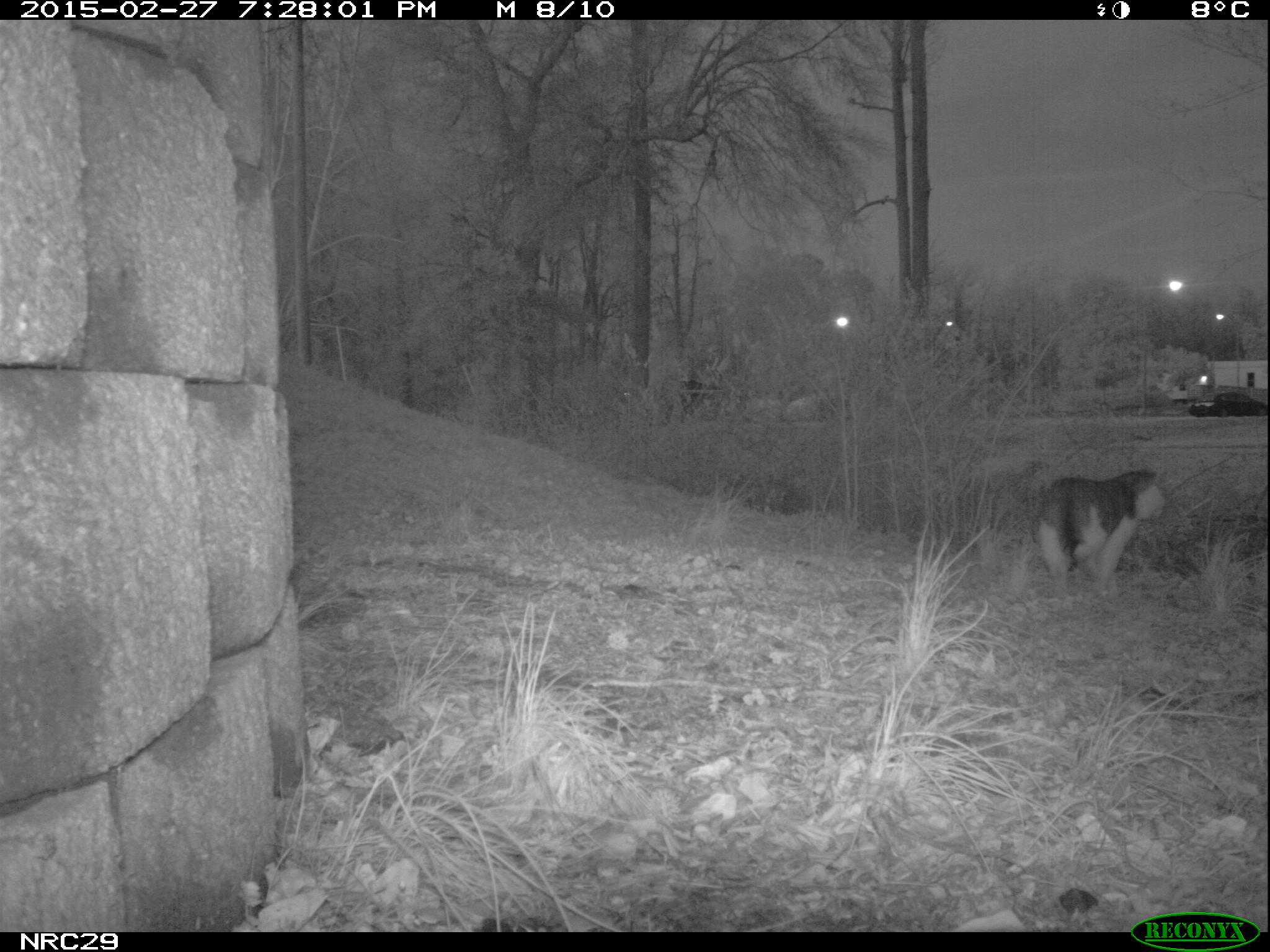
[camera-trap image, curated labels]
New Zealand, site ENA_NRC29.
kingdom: Animalia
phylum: Chordata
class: Mammalia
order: Carnivora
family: Felidae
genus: Felis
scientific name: Felis catus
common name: domestic cat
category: cat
Cat (domestic cat) (Felis catus).